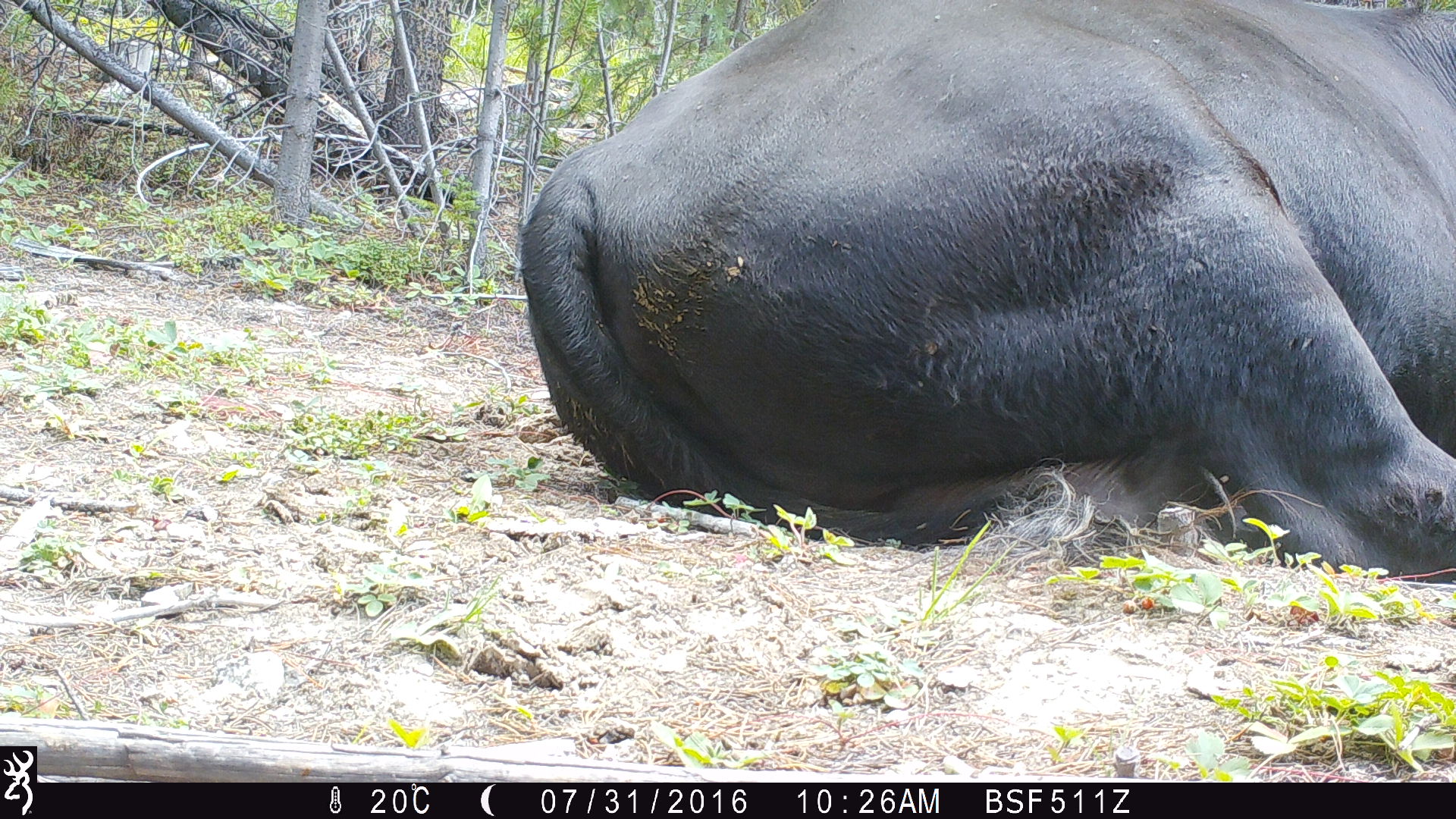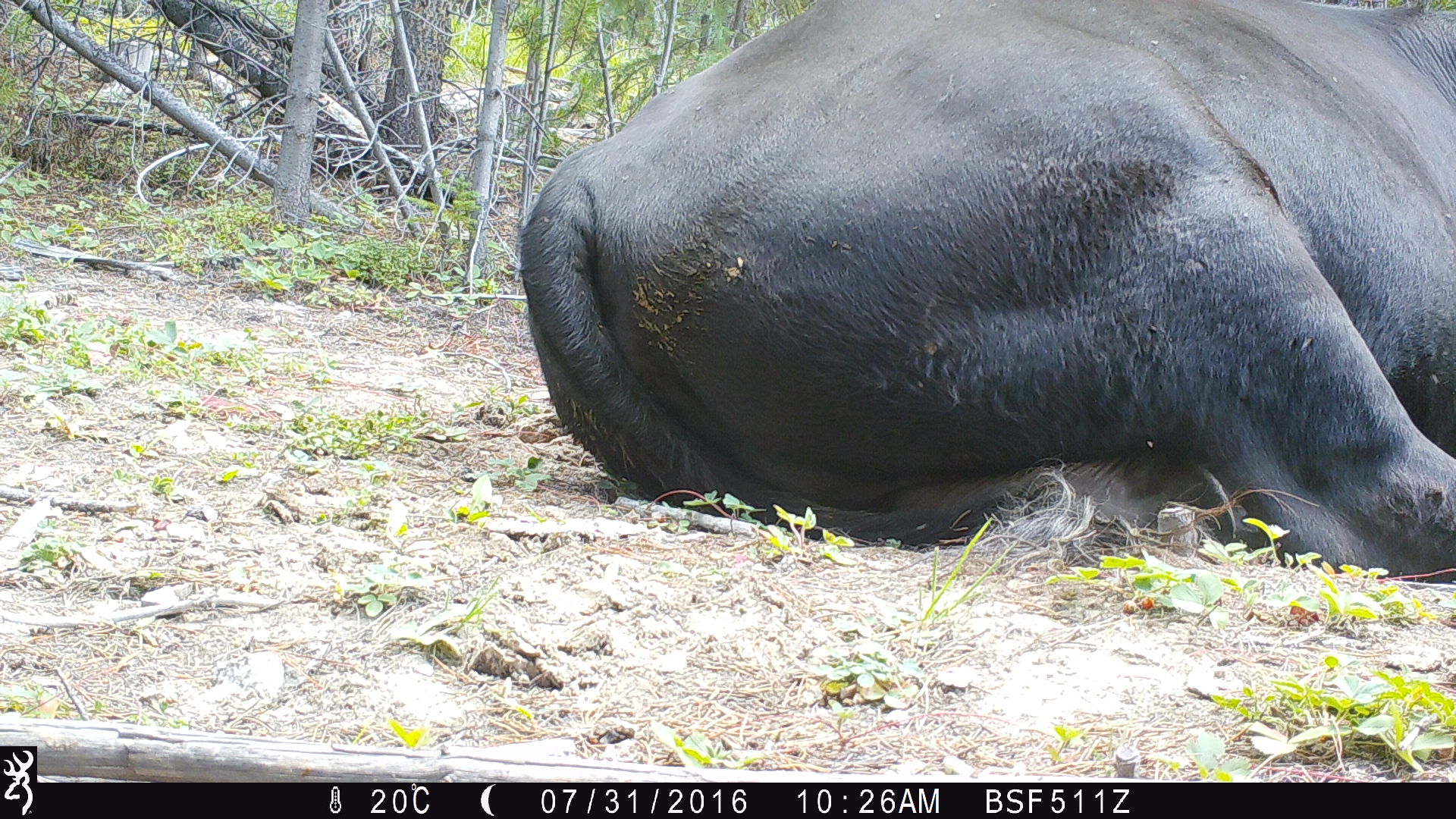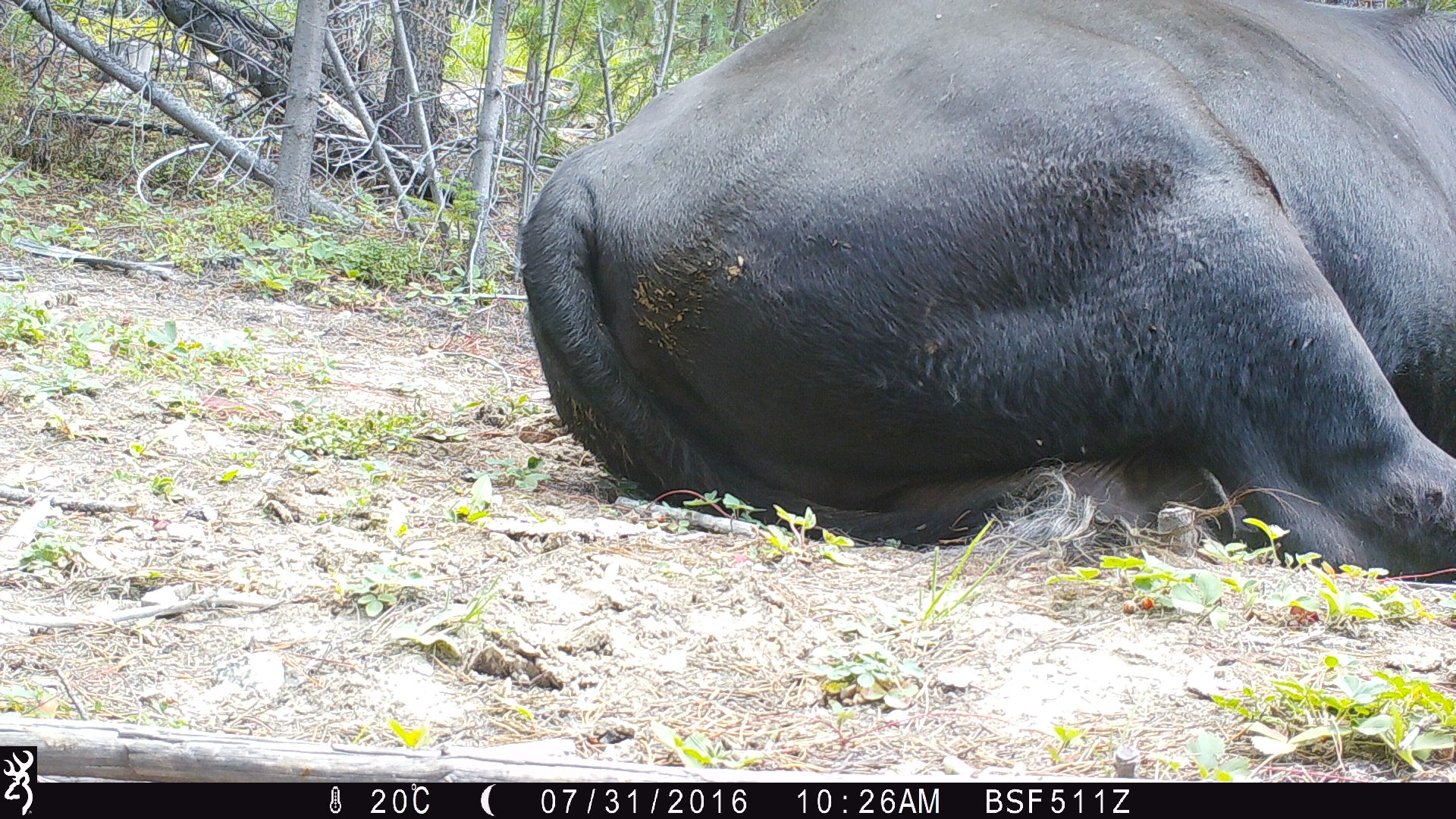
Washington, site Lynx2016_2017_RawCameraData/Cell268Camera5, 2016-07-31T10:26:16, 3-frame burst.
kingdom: Animalia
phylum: Chordata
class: Mammalia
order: Artiodactyla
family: Bovidae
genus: Bos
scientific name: Bos taurus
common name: domestic cattle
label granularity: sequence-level